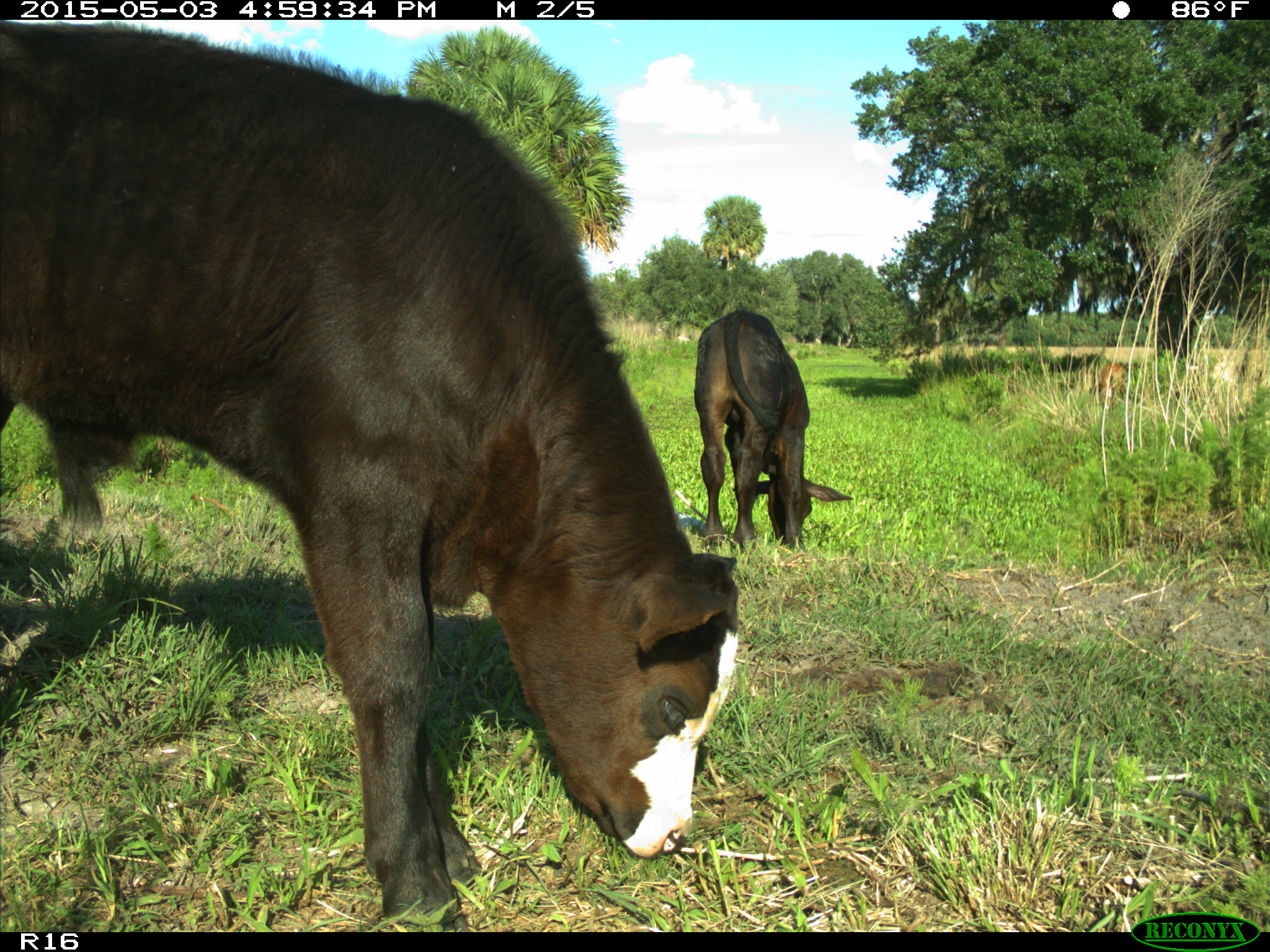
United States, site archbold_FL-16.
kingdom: Animalia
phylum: Chordata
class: Mammalia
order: Artiodactyla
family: Bovidae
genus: Bos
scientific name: Bos taurus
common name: domestic cow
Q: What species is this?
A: Bos taurus (domestic cow).